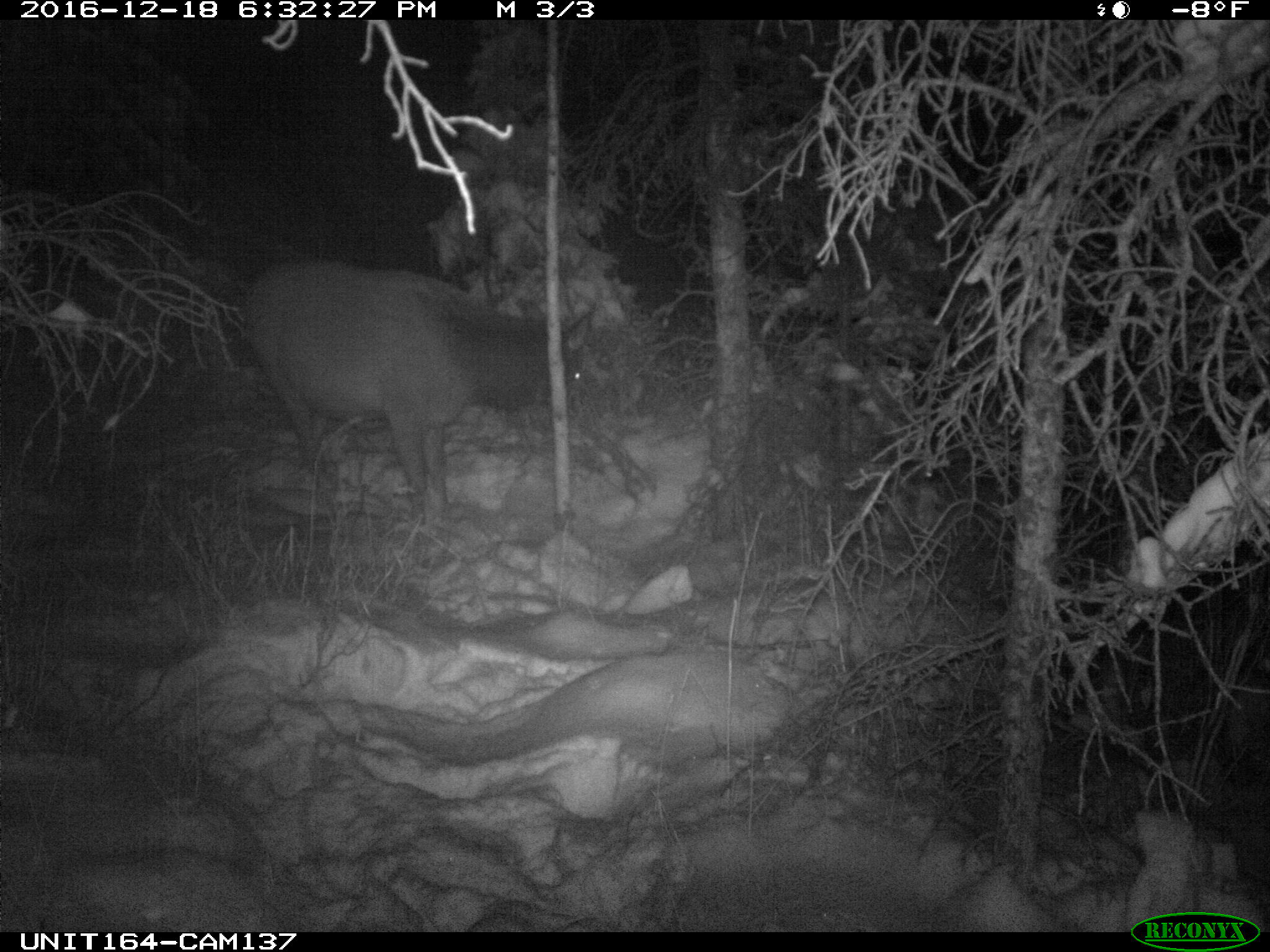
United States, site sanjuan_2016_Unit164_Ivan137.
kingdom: Animalia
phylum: Chordata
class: Mammalia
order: Artiodactyla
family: Cervidae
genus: Cervus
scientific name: Cervus elaphus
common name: red deer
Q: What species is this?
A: Cervus elaphus (red deer).